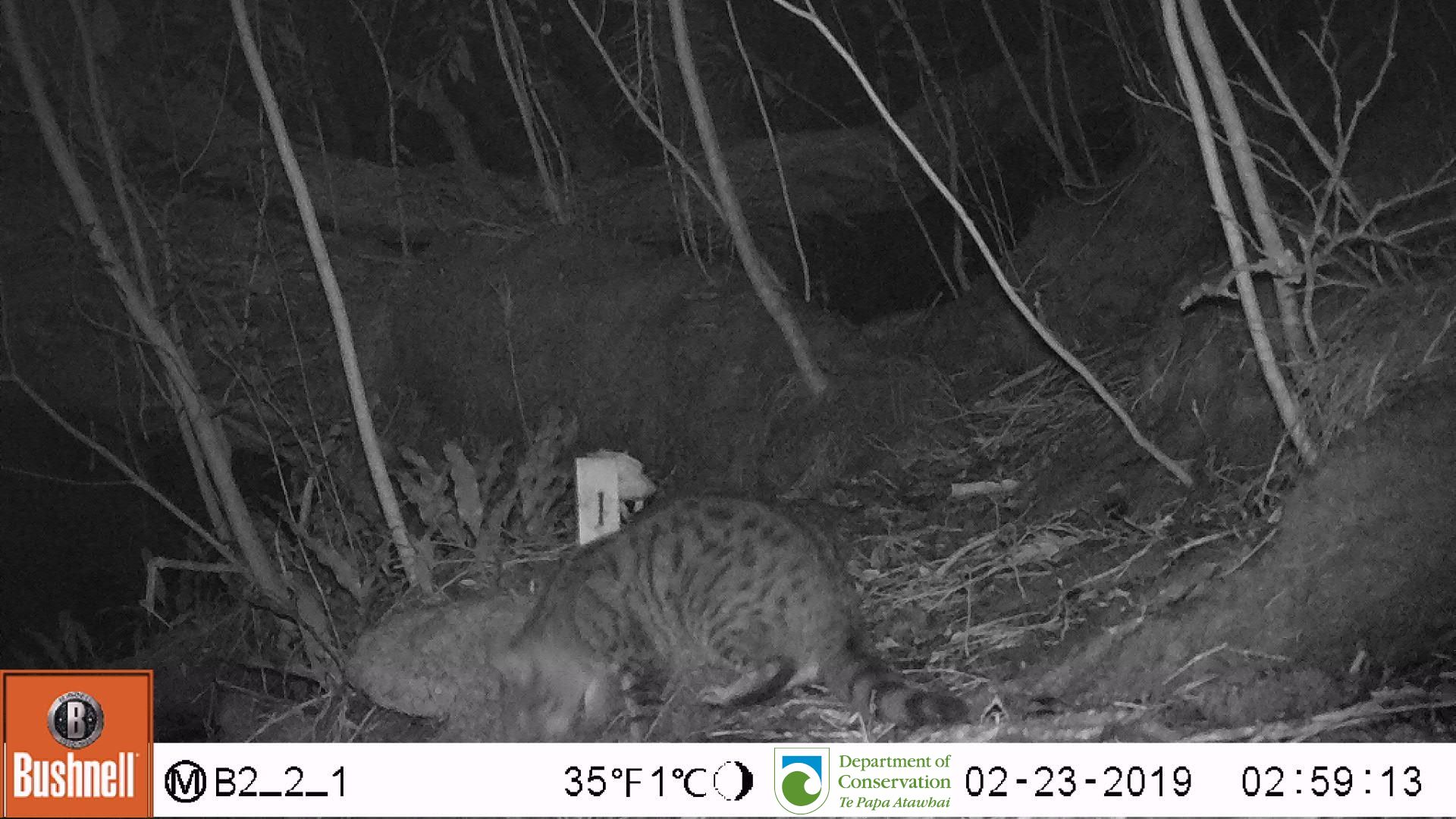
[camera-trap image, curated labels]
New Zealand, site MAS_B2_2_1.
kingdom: Animalia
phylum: Chordata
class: Mammalia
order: Carnivora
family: Felidae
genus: Felis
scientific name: Felis catus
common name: domestic cat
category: cat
Cat (domestic cat) (Felis catus).